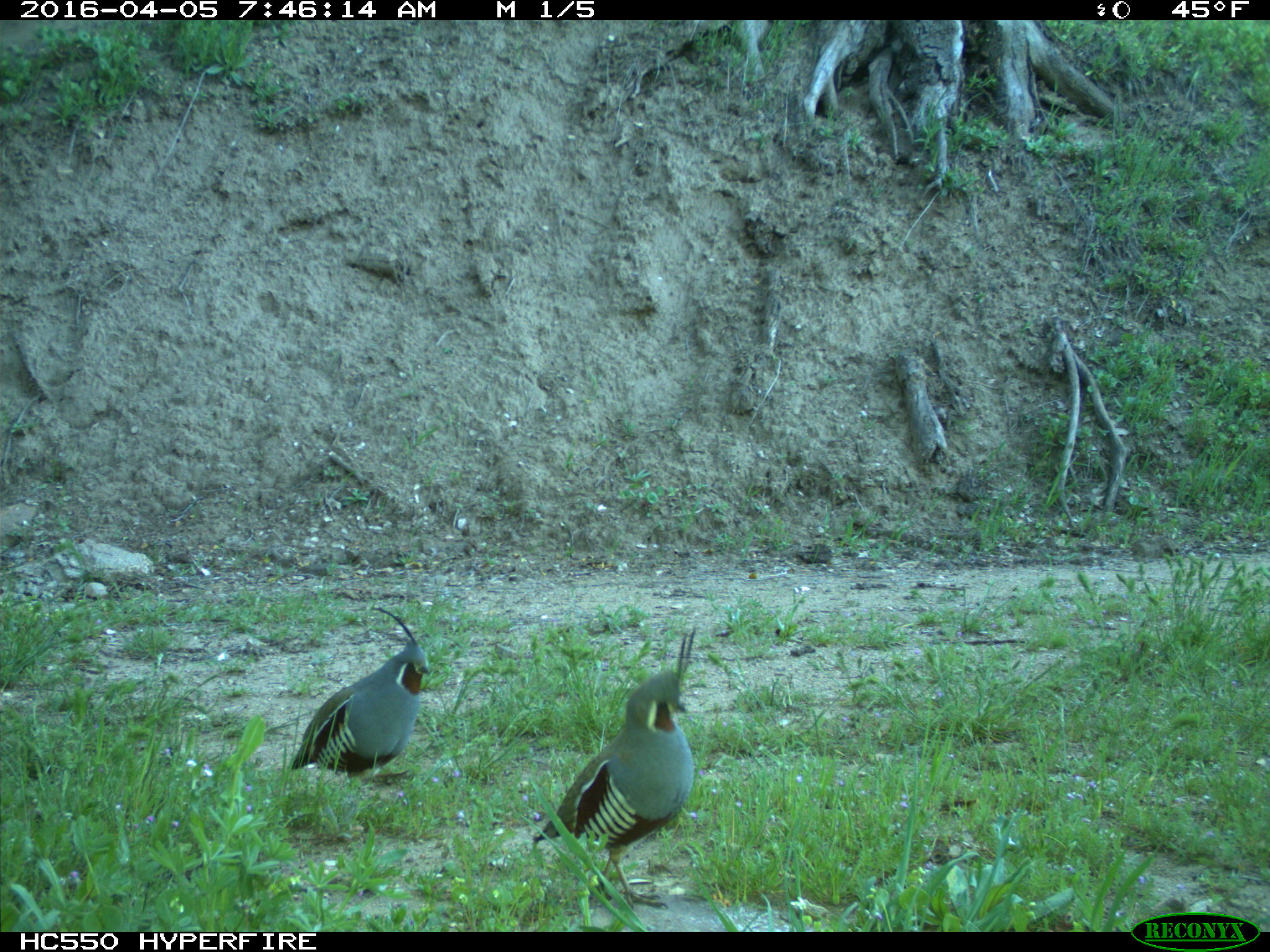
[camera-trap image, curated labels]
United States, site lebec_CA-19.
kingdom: Animalia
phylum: Chordata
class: Aves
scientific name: Aves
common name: birds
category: unidentified bird